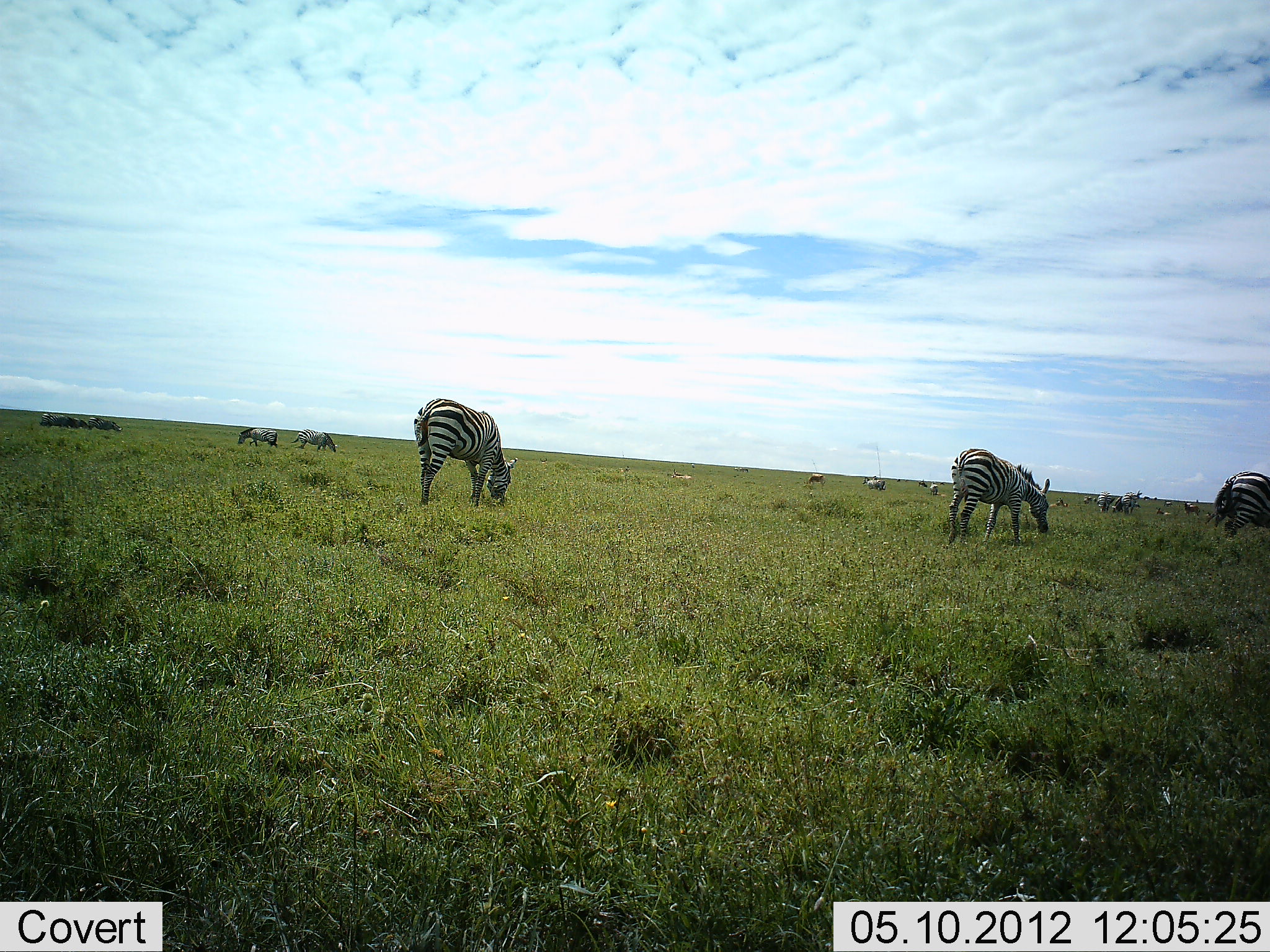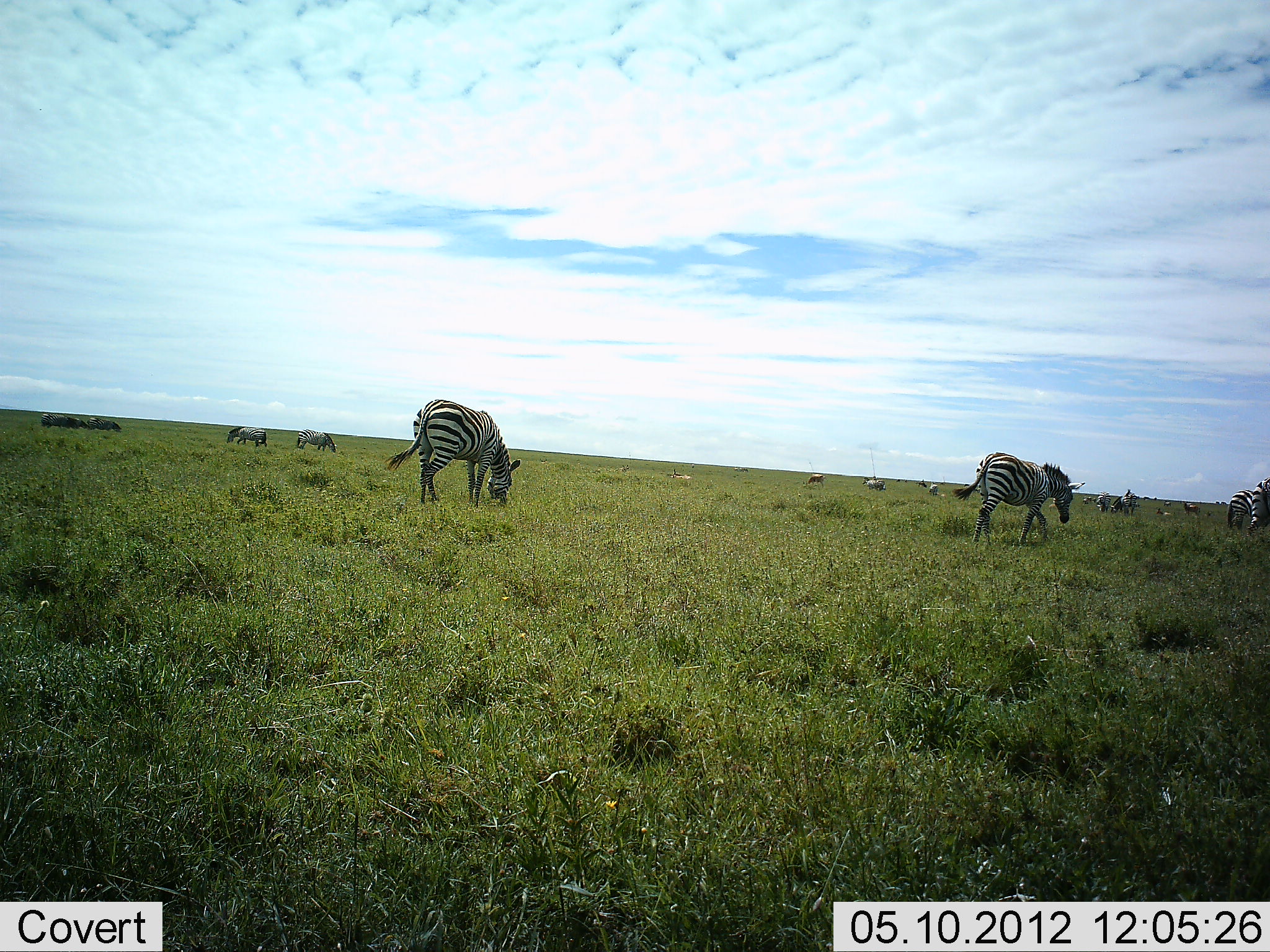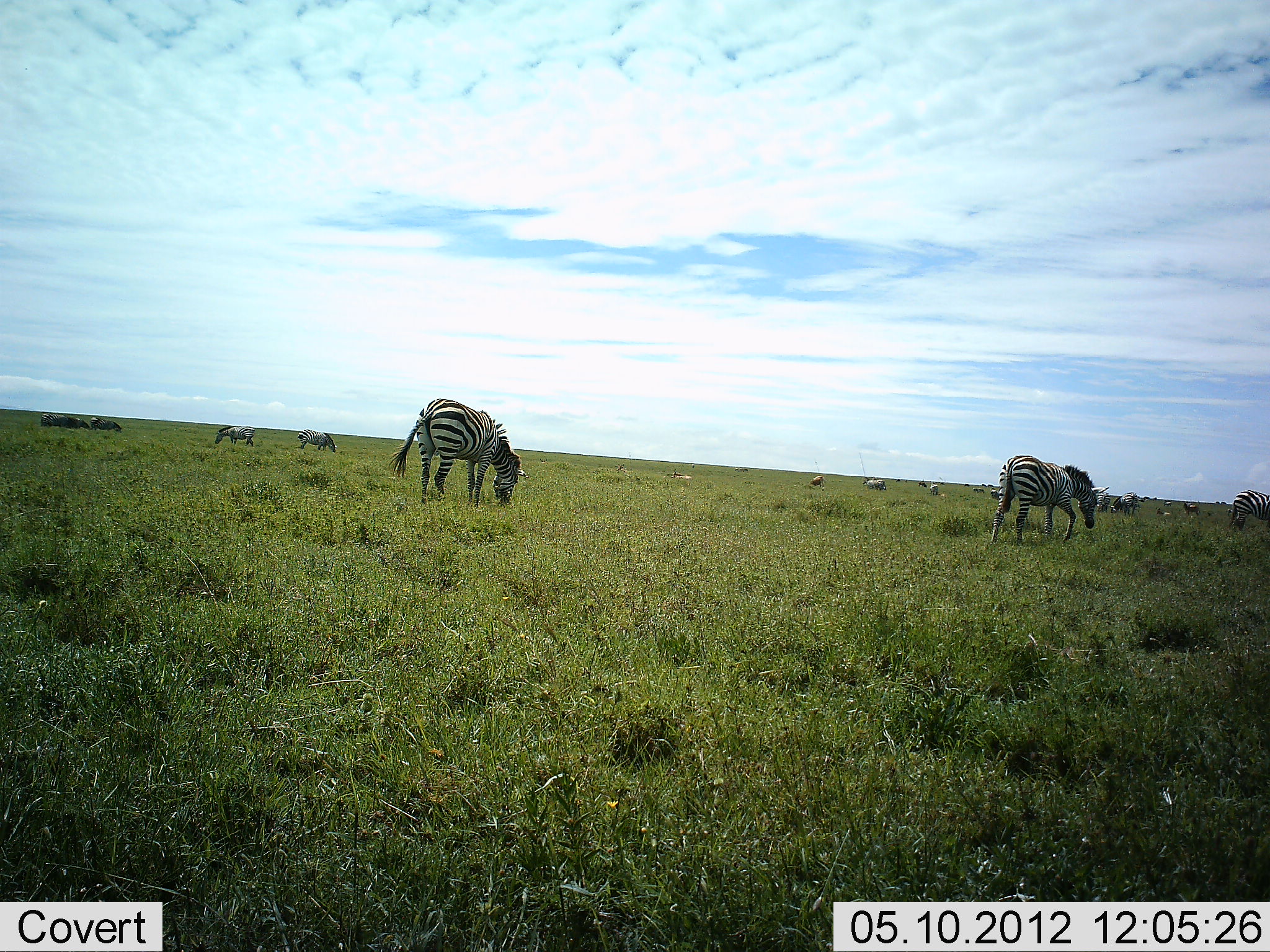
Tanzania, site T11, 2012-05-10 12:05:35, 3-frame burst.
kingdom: Animalia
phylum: Chordata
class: Mammalia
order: Perissodactyla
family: Equidae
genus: Equus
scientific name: Equus quagga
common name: plains zebra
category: zebra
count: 11-50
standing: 20%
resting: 0%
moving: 40%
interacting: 10%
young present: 0%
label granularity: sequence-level